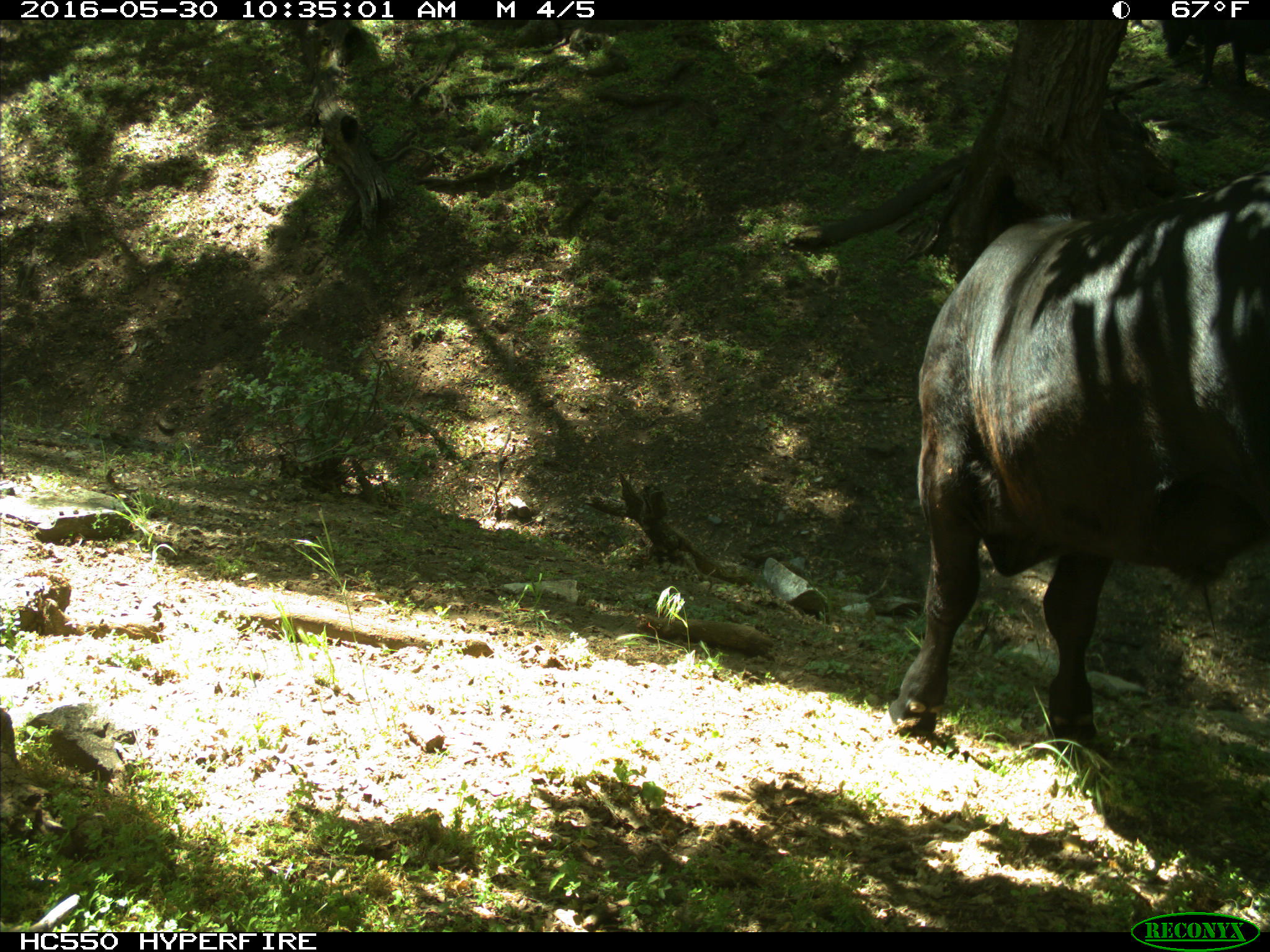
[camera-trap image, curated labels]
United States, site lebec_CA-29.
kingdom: Animalia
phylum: Chordata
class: Mammalia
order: Artiodactyla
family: Bovidae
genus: Bos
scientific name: Bos taurus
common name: domestic cow